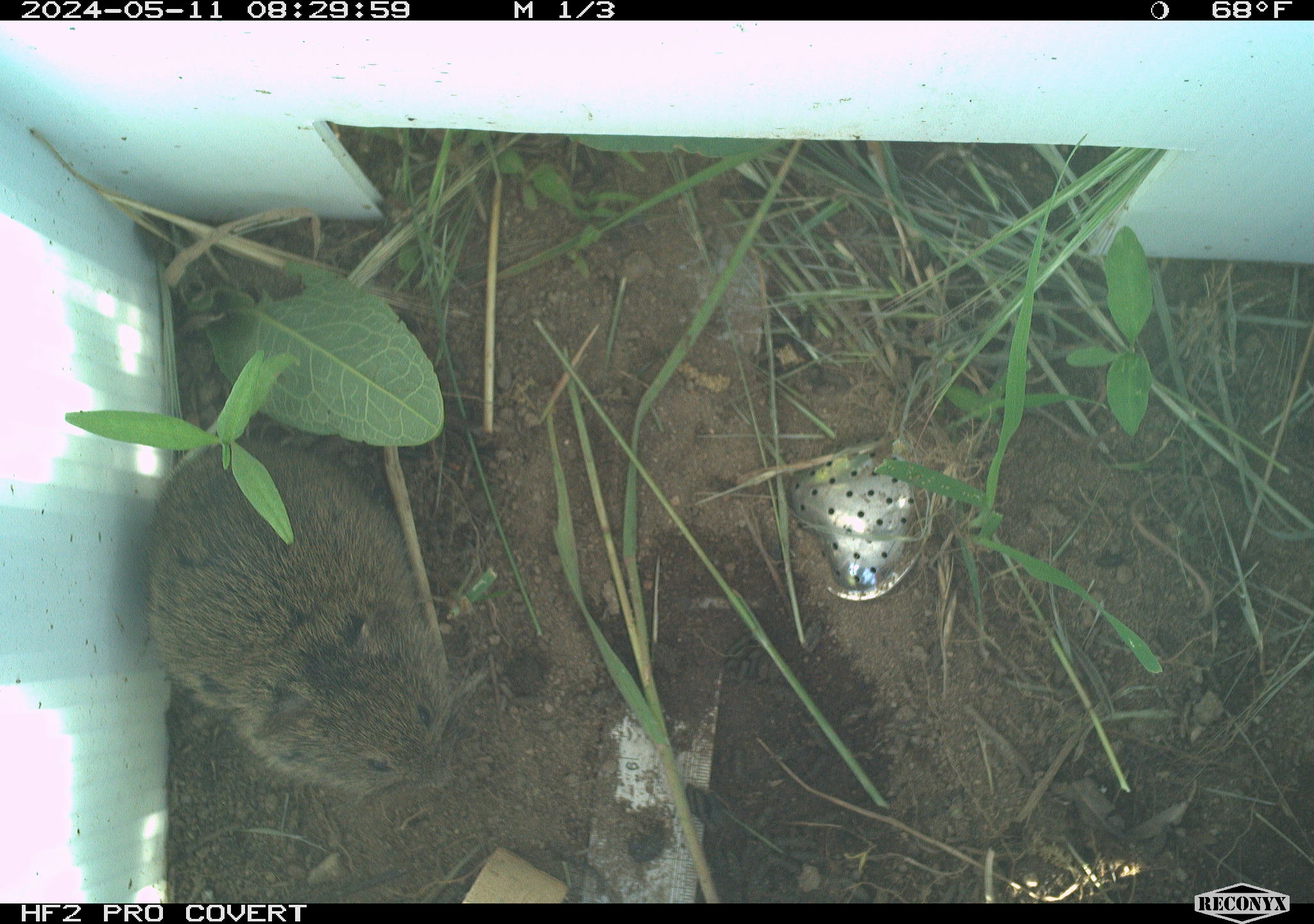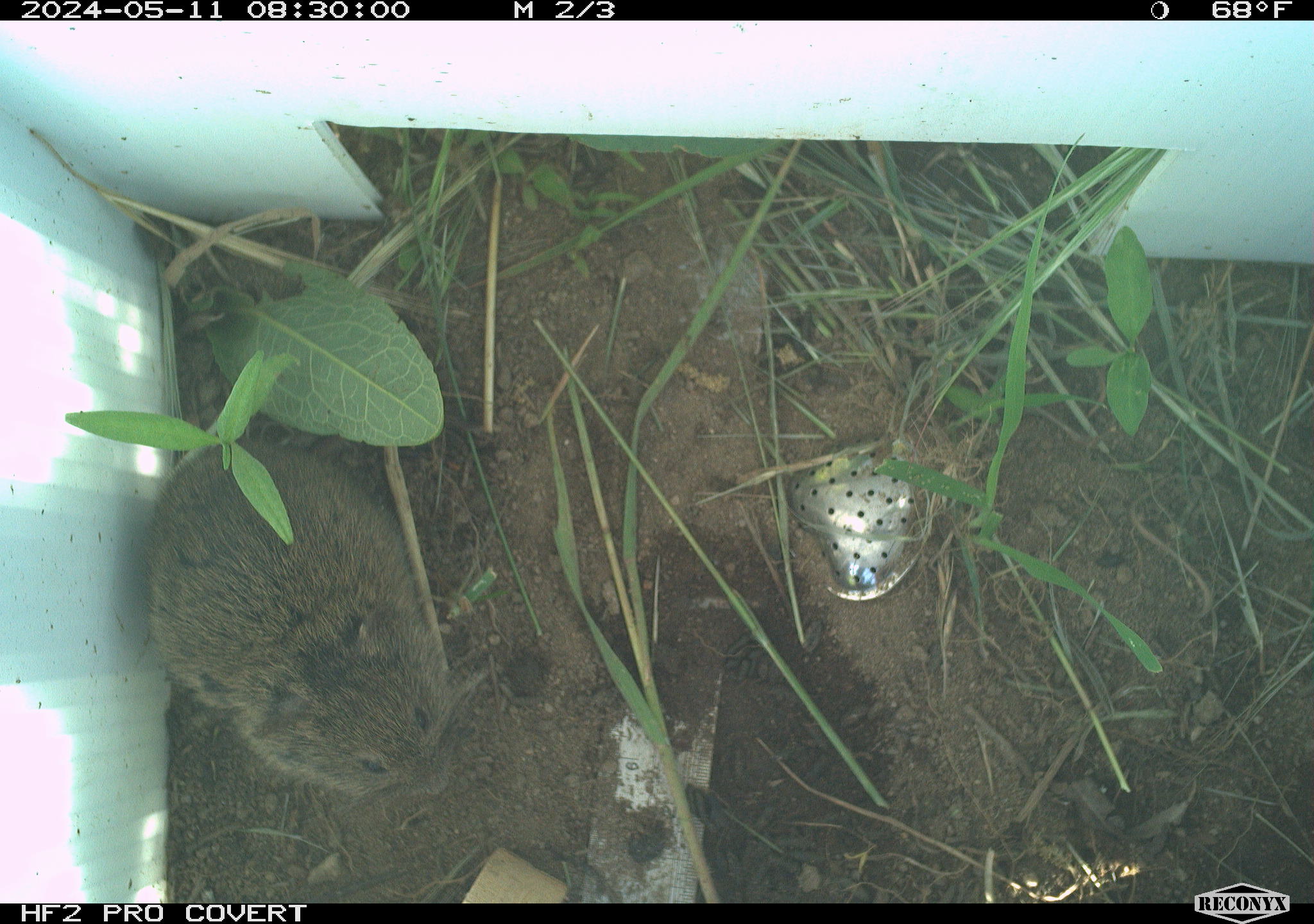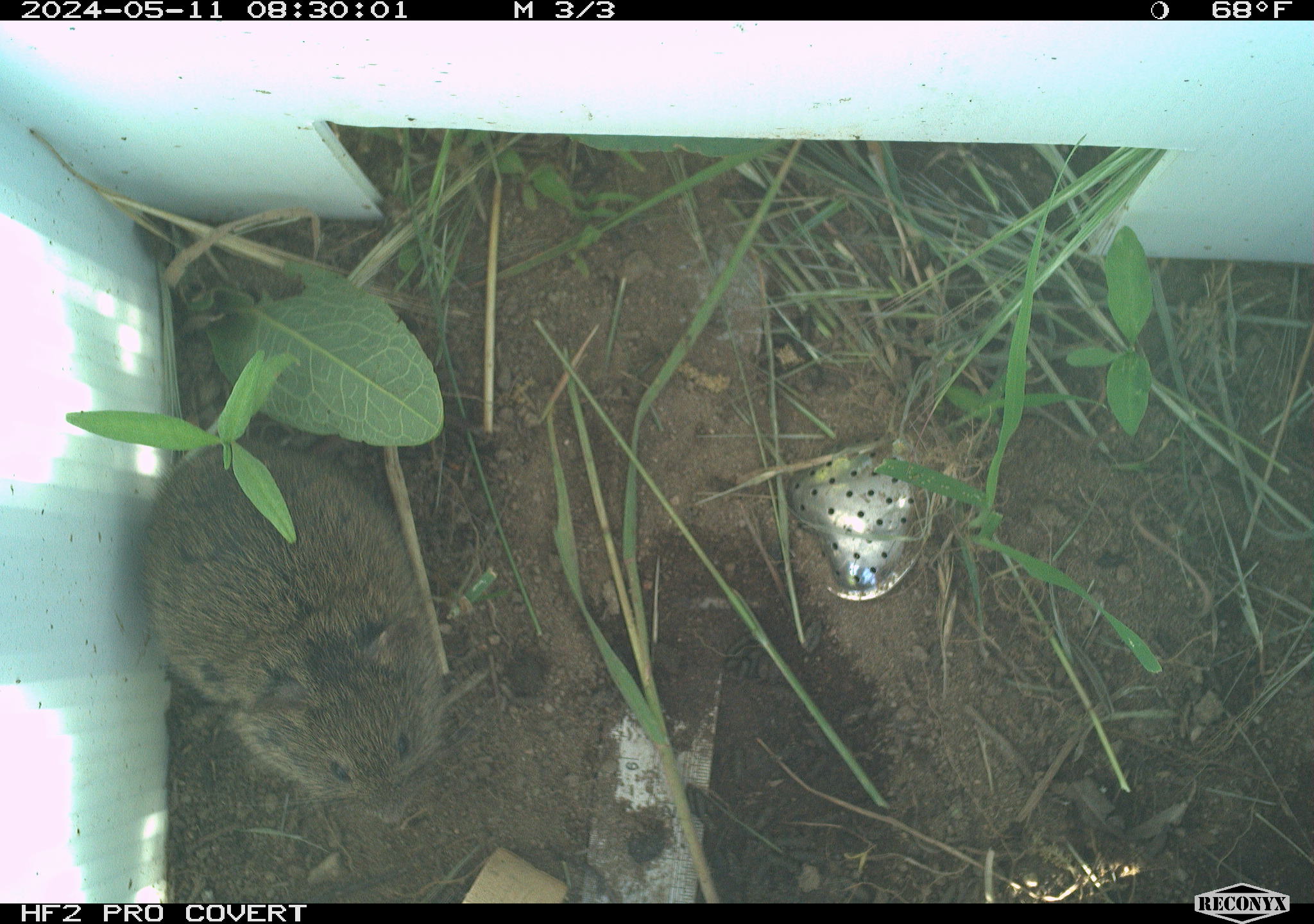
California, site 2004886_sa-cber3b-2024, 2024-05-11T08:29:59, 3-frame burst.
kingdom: Animalia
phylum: Chordata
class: Mammalia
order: Rodentia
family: Cricetidae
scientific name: Arvicolinae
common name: voles, lemmings, and muskrats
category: arvicolinae subfamily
Arvicolinae subfamily (voles, lemmings, and muskrats) (Arvicolinae).